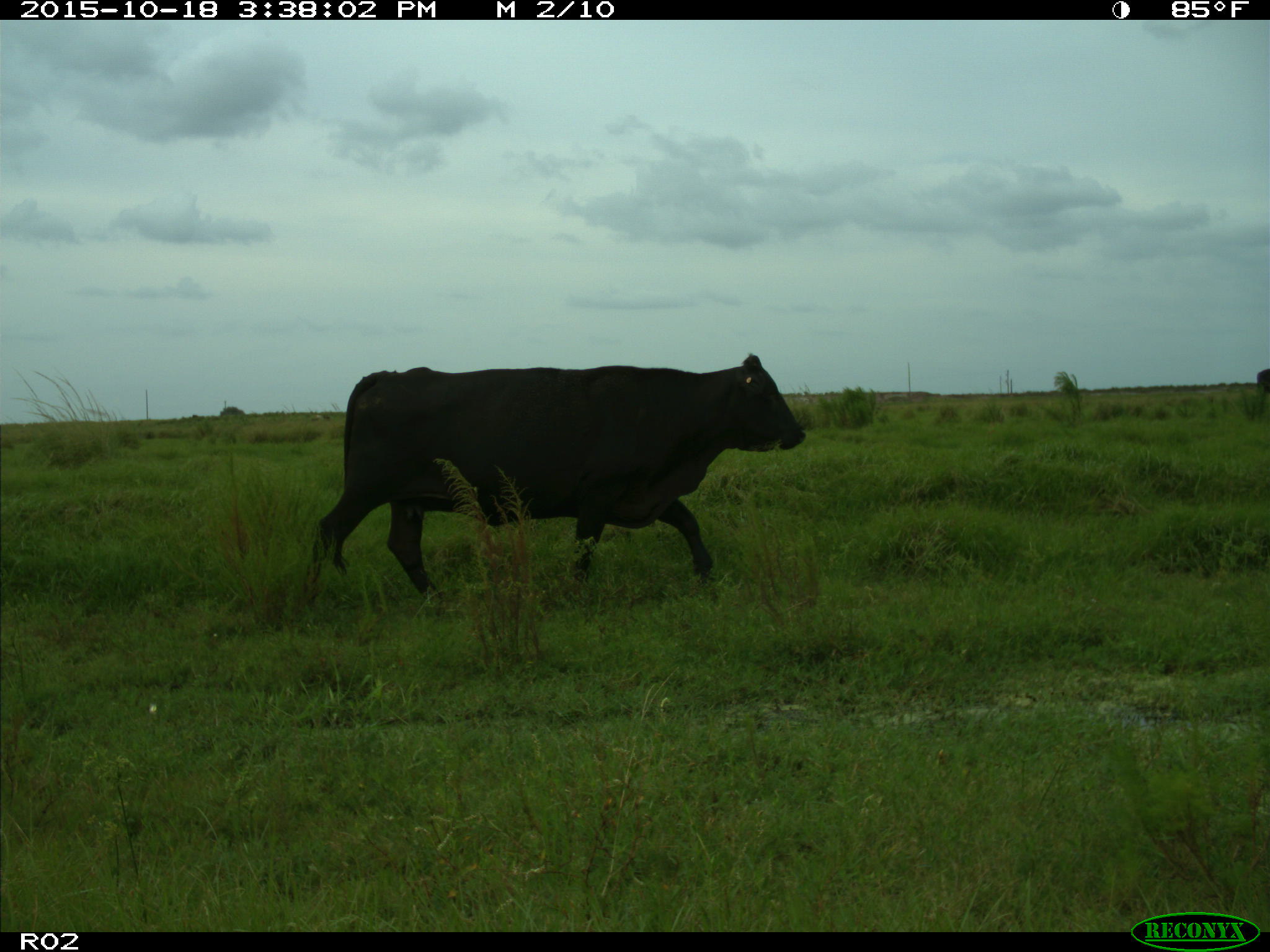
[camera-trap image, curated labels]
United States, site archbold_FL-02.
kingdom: Animalia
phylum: Chordata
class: Mammalia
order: Artiodactyla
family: Bovidae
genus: Bos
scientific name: Bos taurus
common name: domestic cow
Bos taurus (domestic cow).